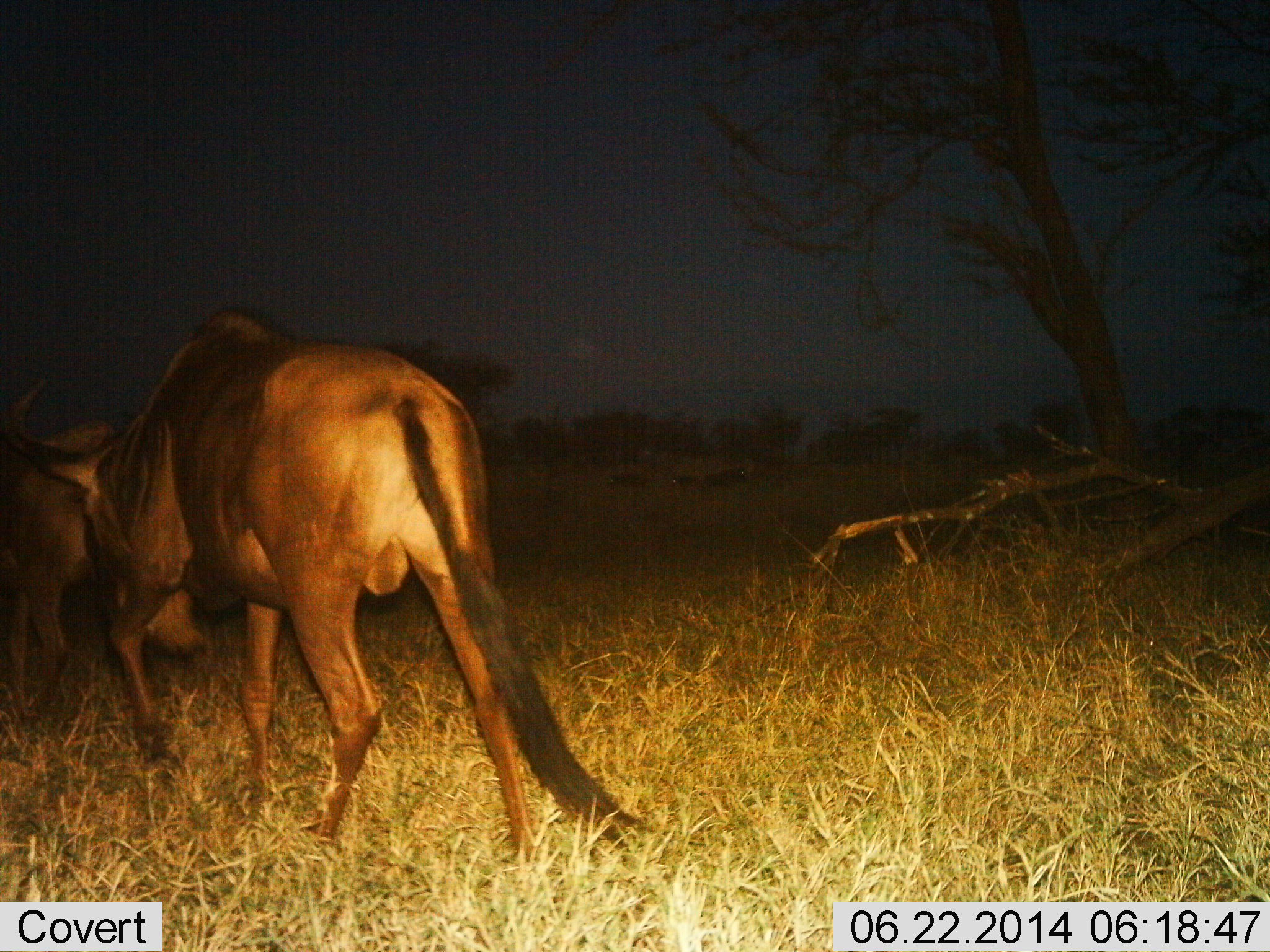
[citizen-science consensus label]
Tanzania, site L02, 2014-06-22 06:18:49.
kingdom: Animalia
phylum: Chordata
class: Mammalia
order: Artiodactyla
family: Bovidae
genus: Connochaetes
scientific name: Connochaetes taurinus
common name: blue wildebeest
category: wildebeest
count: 2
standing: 0%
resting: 0%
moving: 90%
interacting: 10%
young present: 0%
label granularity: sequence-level